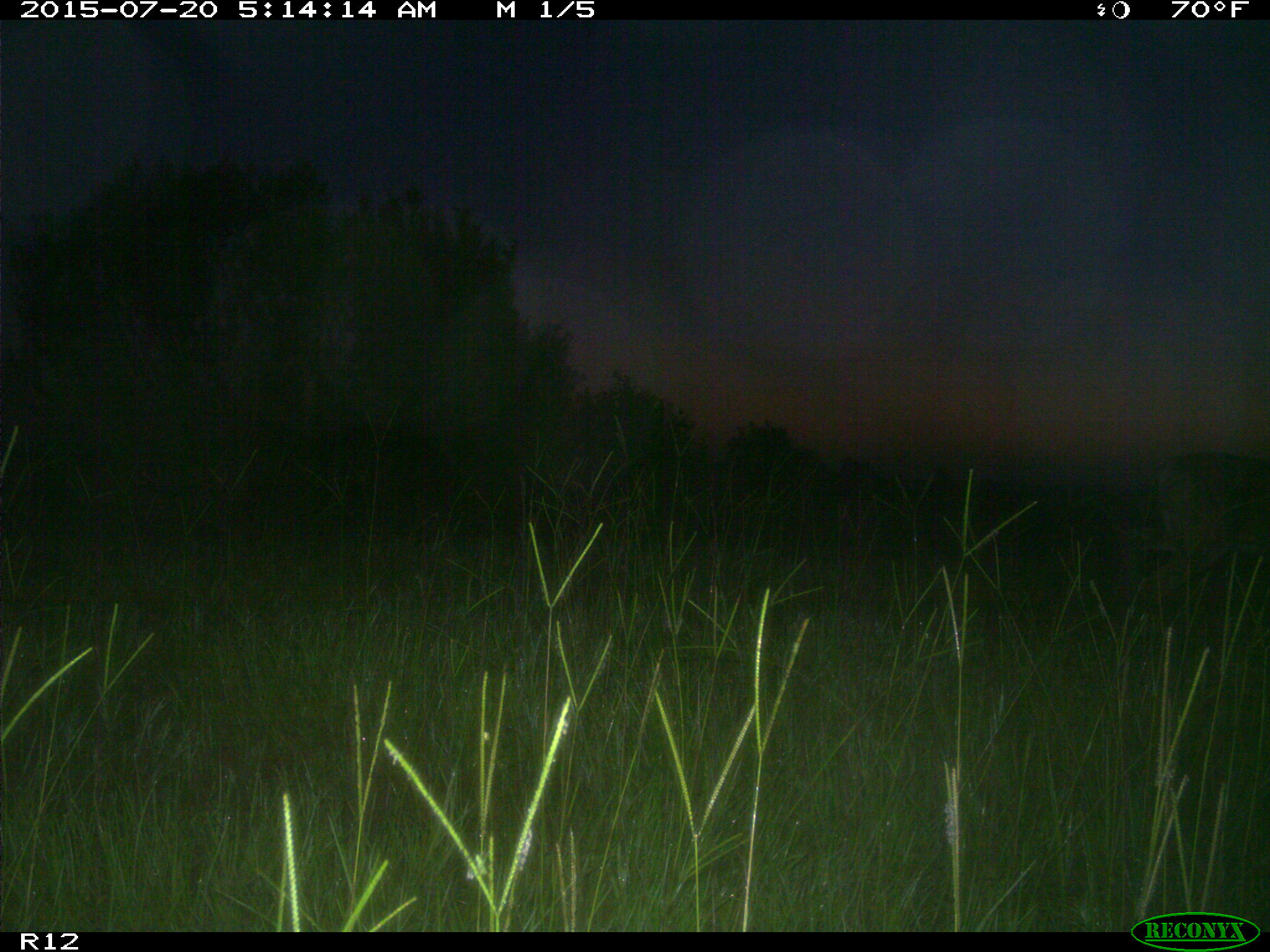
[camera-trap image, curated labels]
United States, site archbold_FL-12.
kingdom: Animalia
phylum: Chordata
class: Mammalia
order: Artiodactyla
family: Cervidae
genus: Odocoileus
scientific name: Odocoileus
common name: deer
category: unidentified deer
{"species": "unidentified deer (deer) (Odocoileus)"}